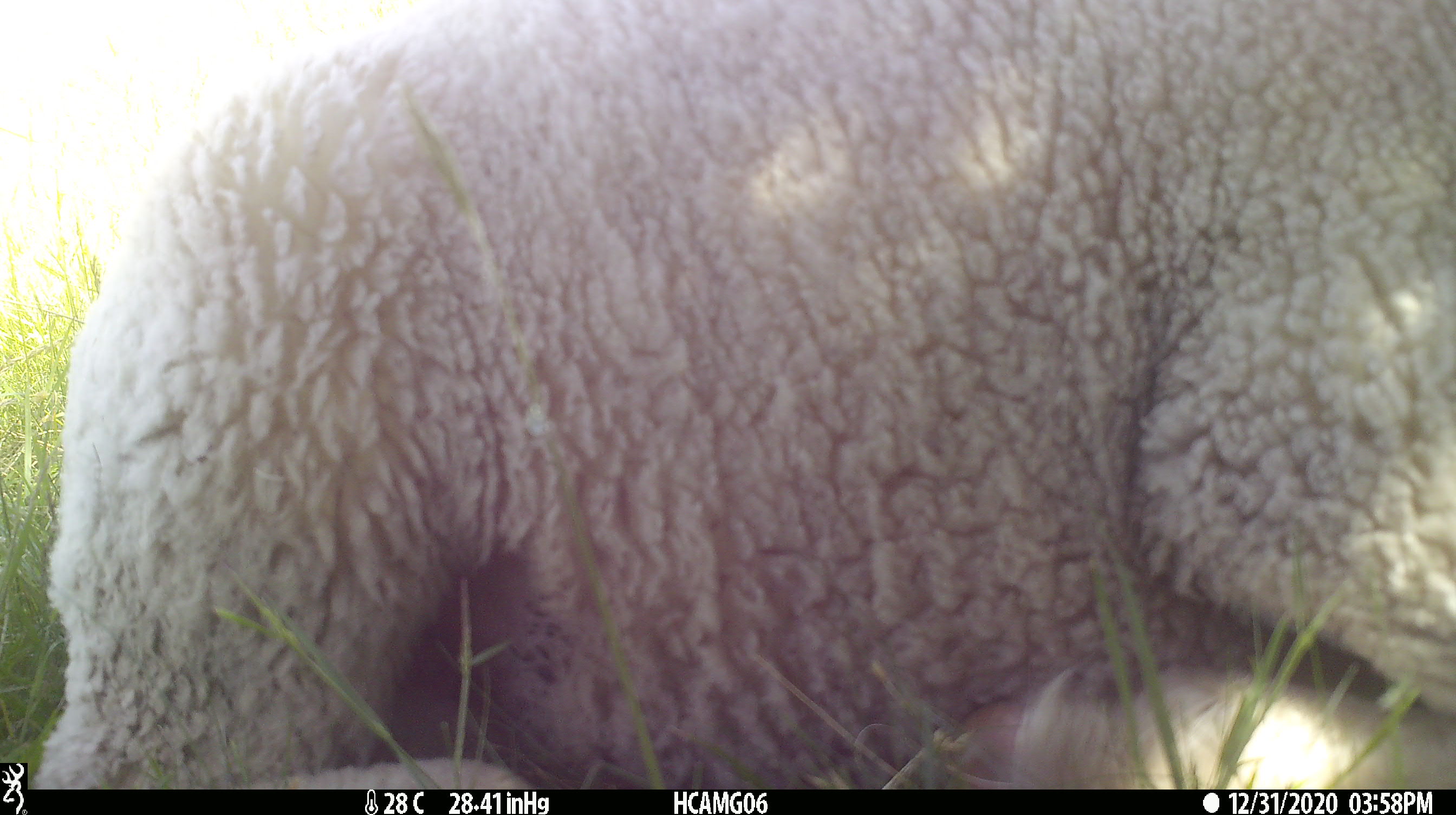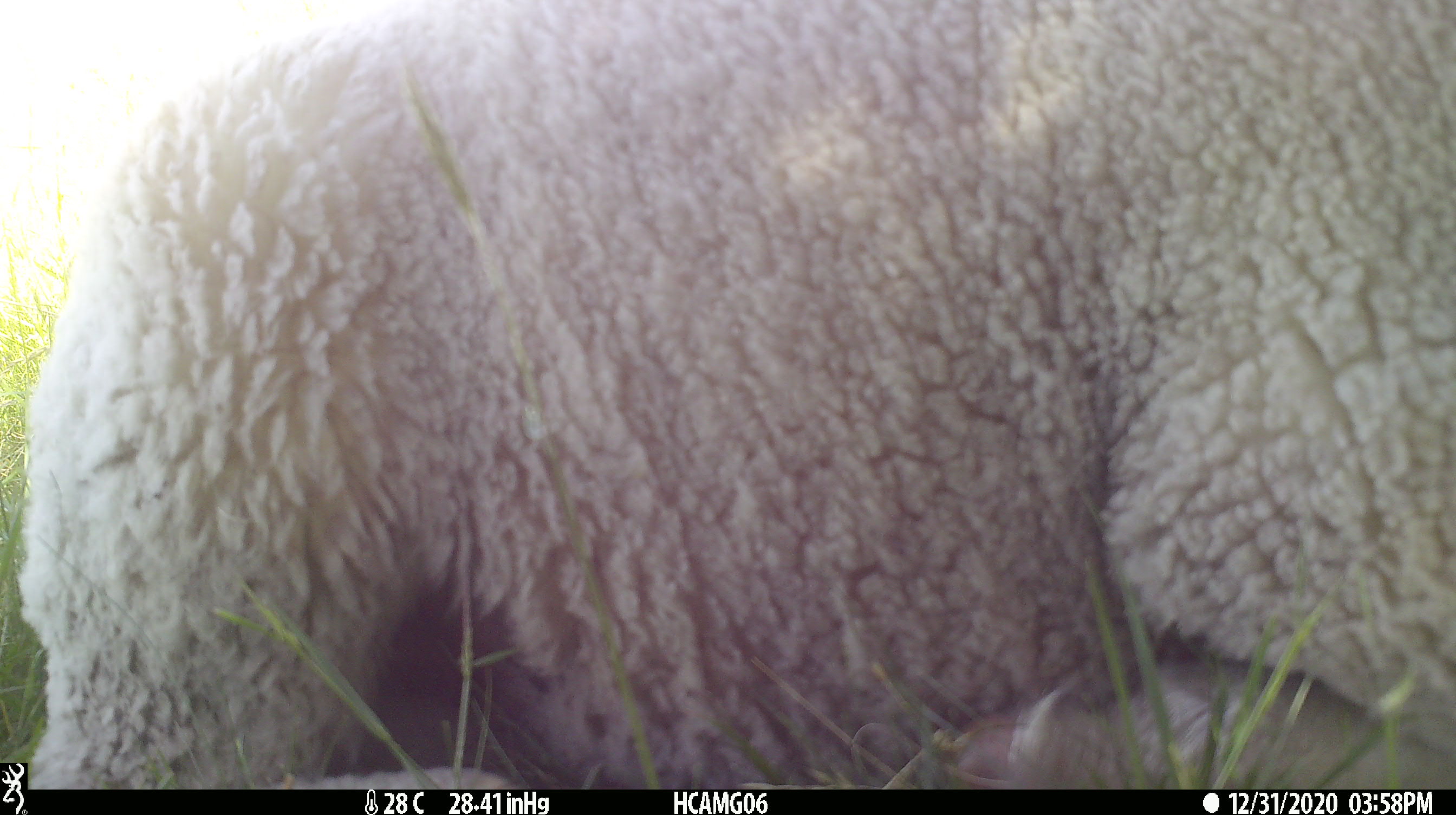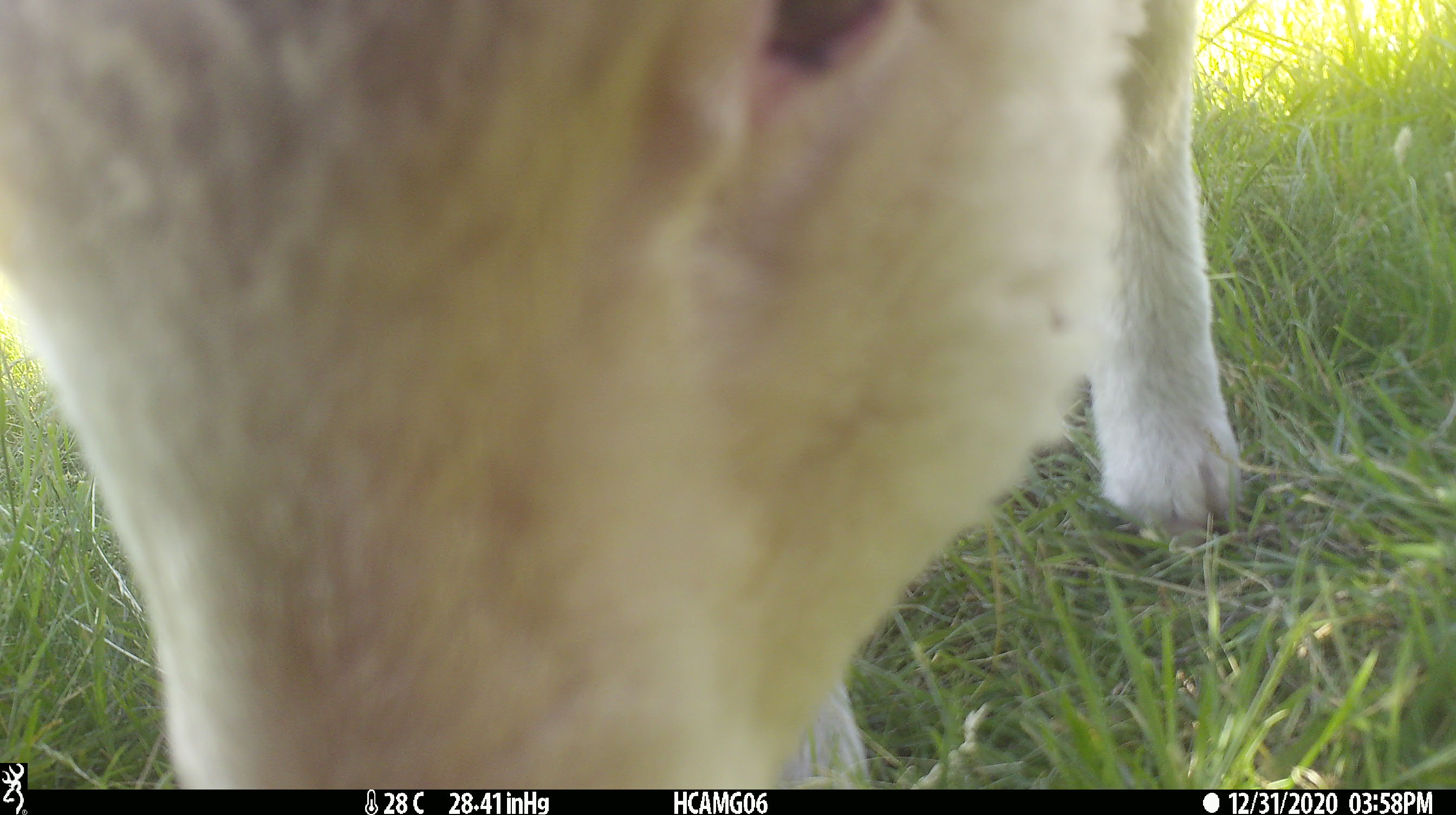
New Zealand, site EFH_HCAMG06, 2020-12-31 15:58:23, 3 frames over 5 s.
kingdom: Animalia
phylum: Chordata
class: Mammalia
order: Artiodactyla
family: Bovidae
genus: Ovis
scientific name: Ovis aries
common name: domestic sheep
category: sheep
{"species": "sheep (domestic sheep) (Ovis aries)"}